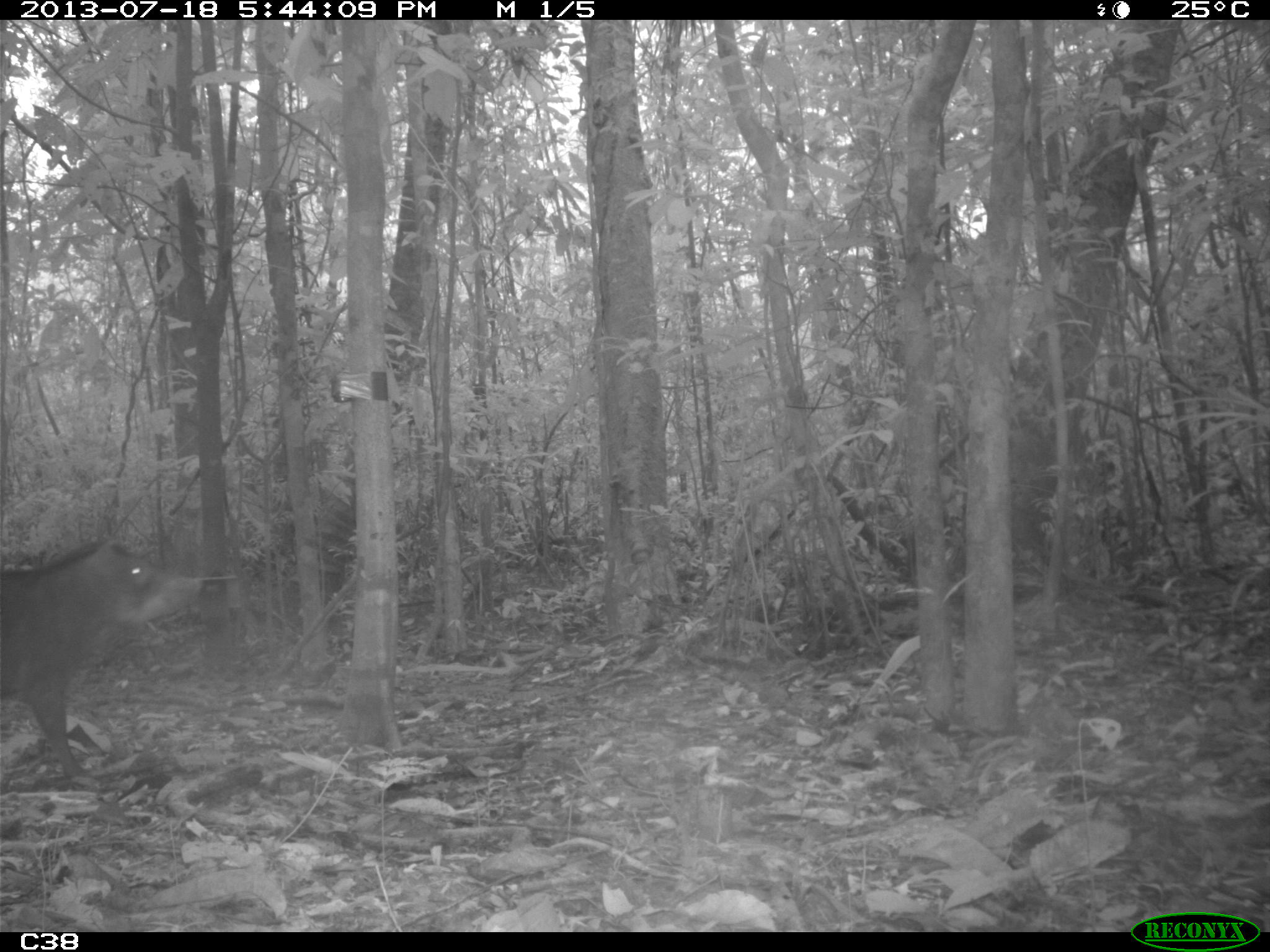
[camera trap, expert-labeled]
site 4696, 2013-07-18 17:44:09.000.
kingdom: Animalia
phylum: Chordata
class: Mammalia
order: Artiodactyla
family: Tayassuidae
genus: Tayassu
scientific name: Tayassu pecari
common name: white-lipped peccary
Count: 3.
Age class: adult.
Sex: male.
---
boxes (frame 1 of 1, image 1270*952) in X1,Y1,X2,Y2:
tayassu pecari: 0,539,202,786